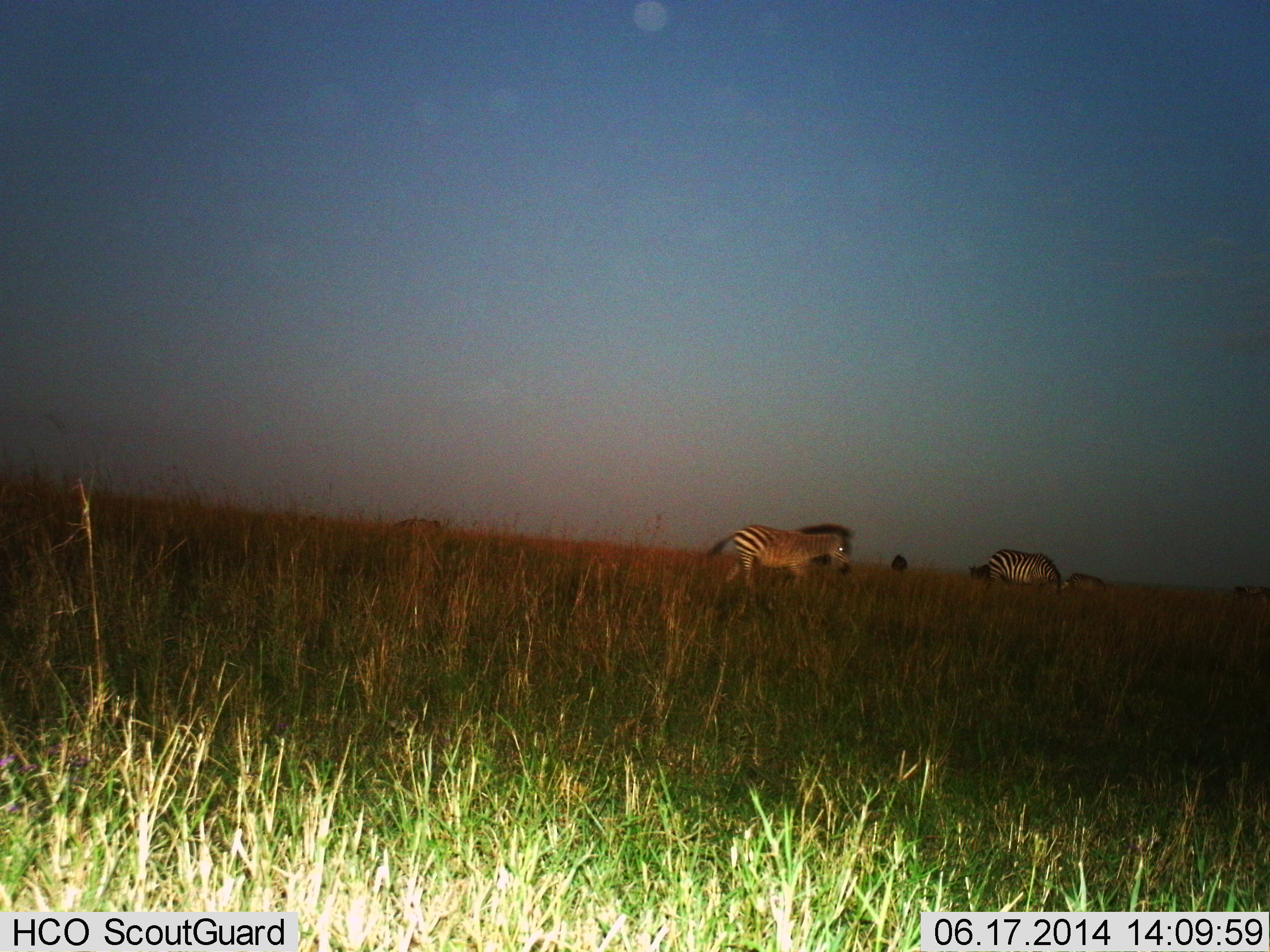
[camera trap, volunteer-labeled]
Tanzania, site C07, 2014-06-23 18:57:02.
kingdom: Animalia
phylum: Chordata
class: Mammalia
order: Perissodactyla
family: Equidae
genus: Equus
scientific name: Equus quagga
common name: plains zebra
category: zebra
Zebra (plains zebra) (Equus quagga), count 3. Behavior (volunteer vote fractions): standing 40%, resting 10%, moving 90%, interacting 0%. Young present (vote fraction): 0%. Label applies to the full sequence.